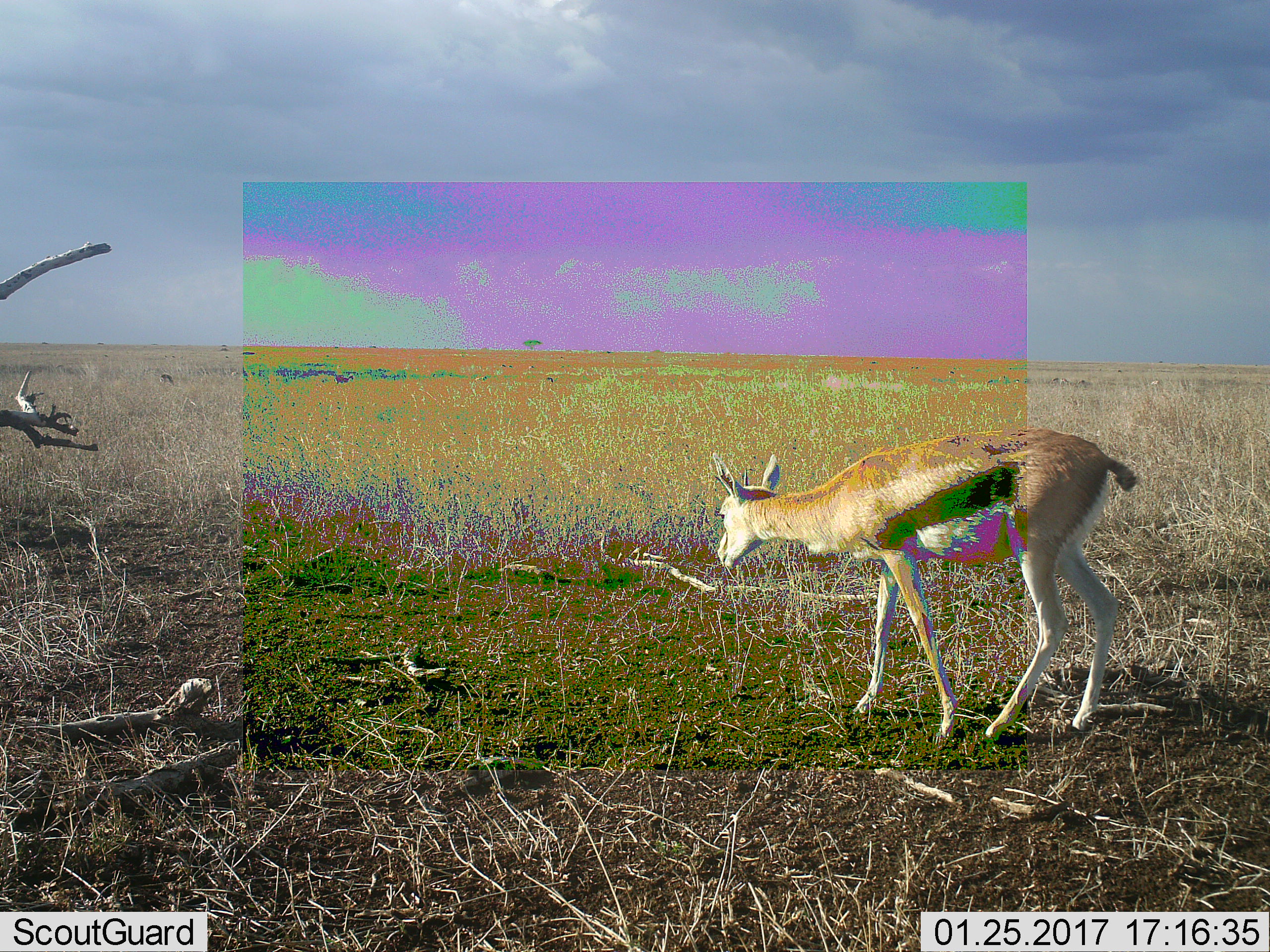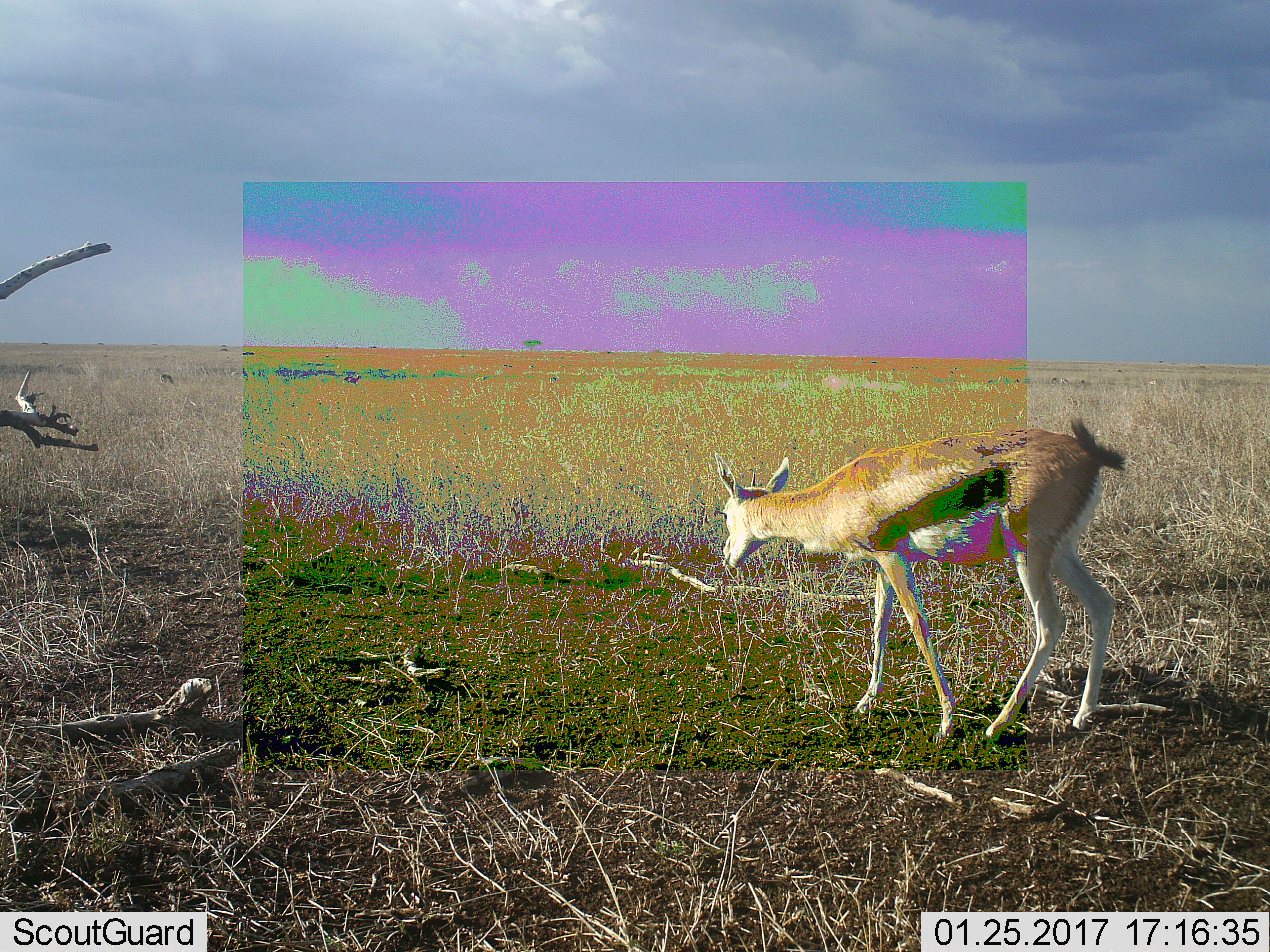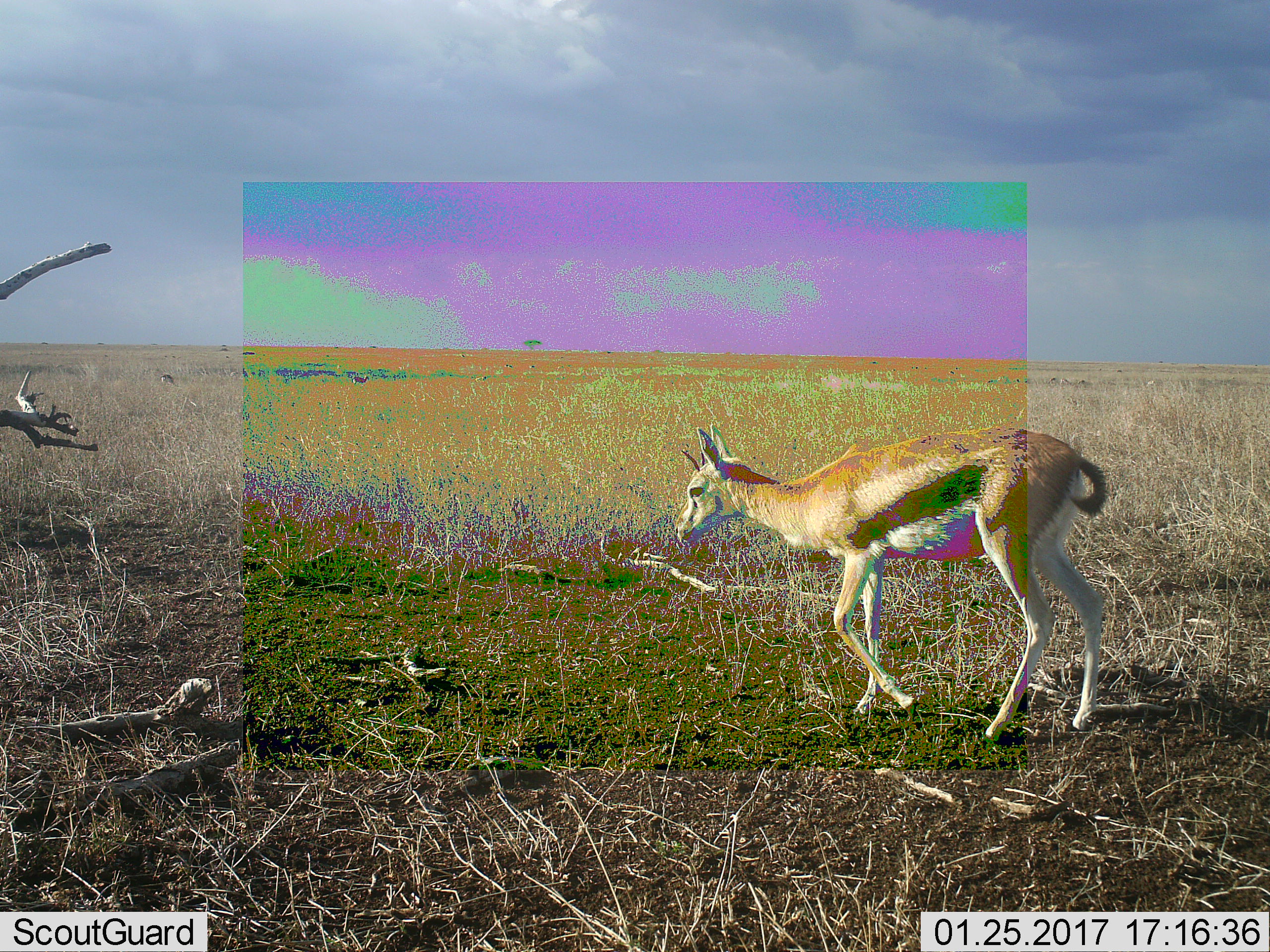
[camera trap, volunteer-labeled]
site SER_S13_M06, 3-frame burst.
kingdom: Animalia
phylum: Chordata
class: Mammalia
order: Artiodactyla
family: Bovidae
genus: Eudorcas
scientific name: Eudorcas thomsonii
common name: thomson's gazelle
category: gazellethomsons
Gazellethomsons (thomson's gazelle) (Eudorcas thomsonii), count 1. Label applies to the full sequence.